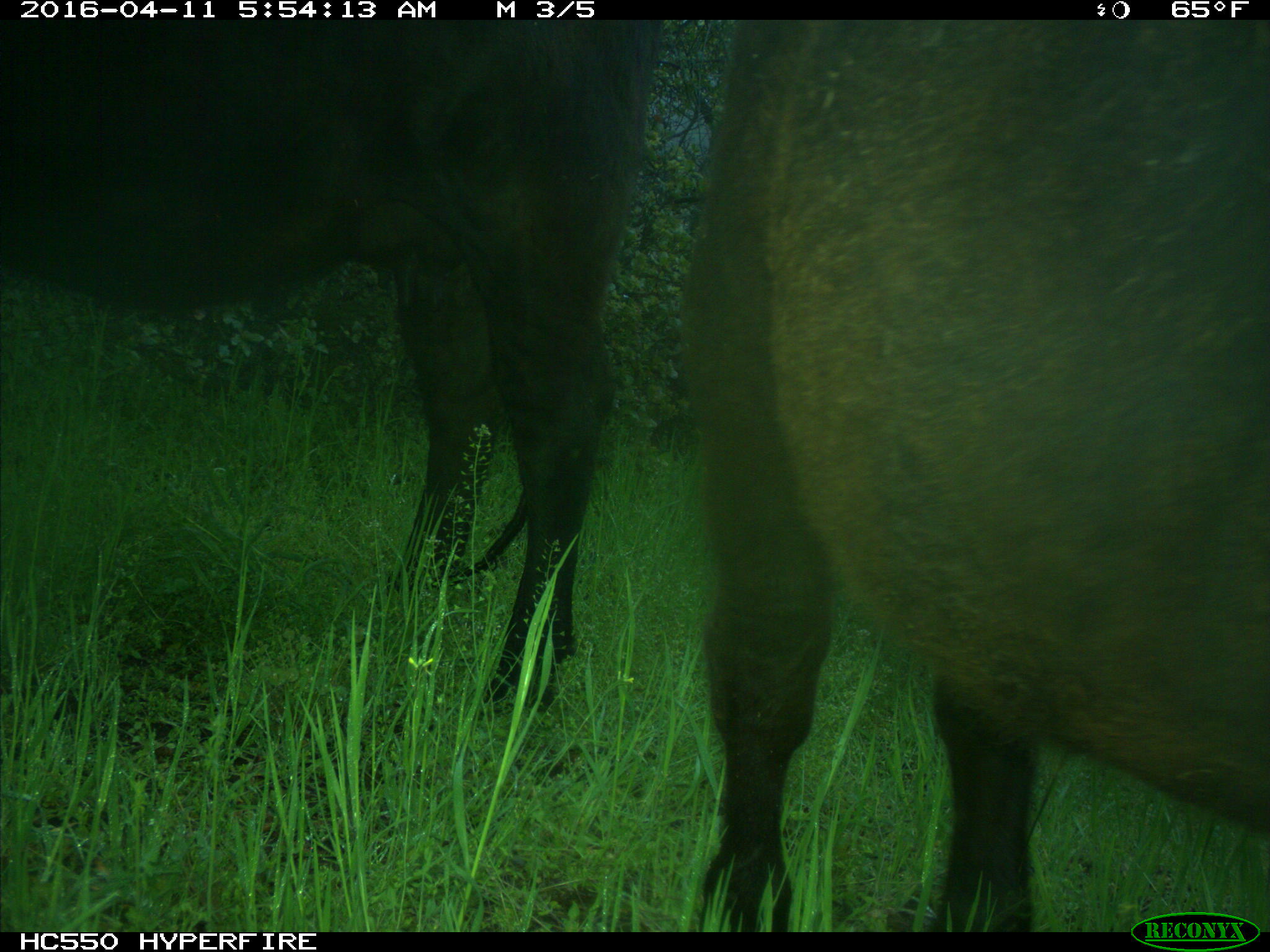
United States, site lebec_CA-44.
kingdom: Animalia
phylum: Chordata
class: Mammalia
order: Artiodactyla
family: Bovidae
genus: Bos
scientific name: Bos taurus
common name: domestic cow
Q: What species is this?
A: Bos taurus (domestic cow).